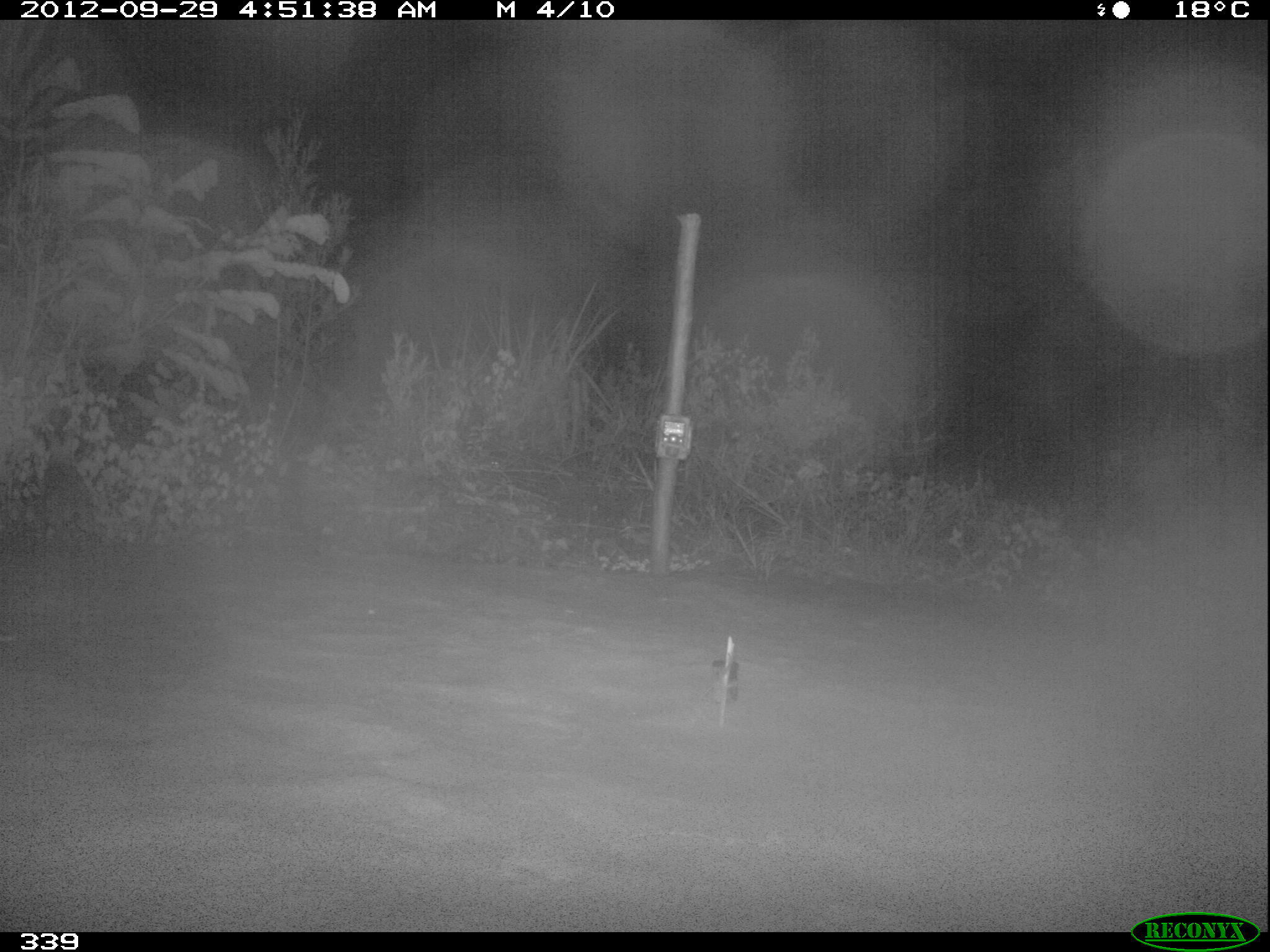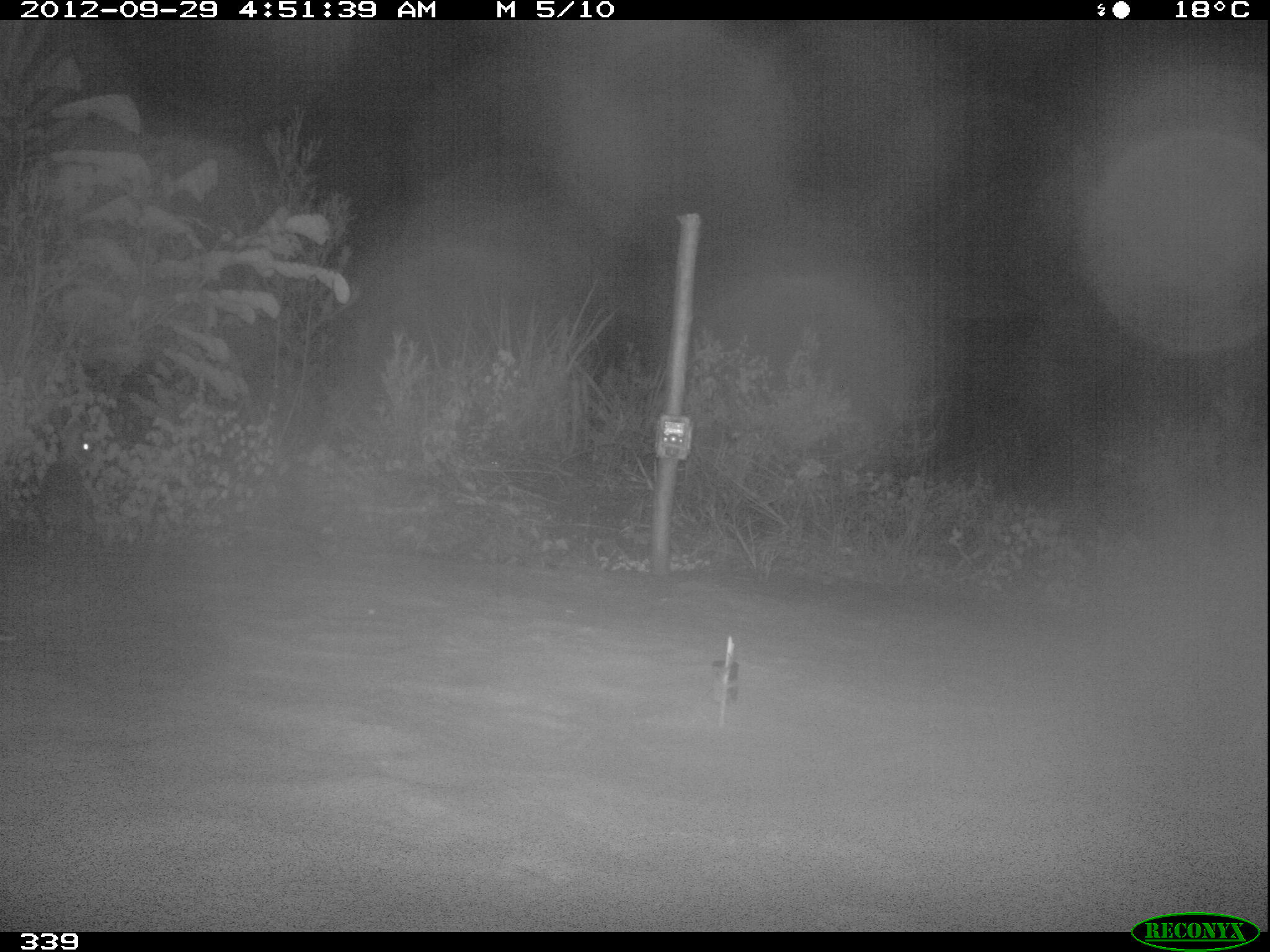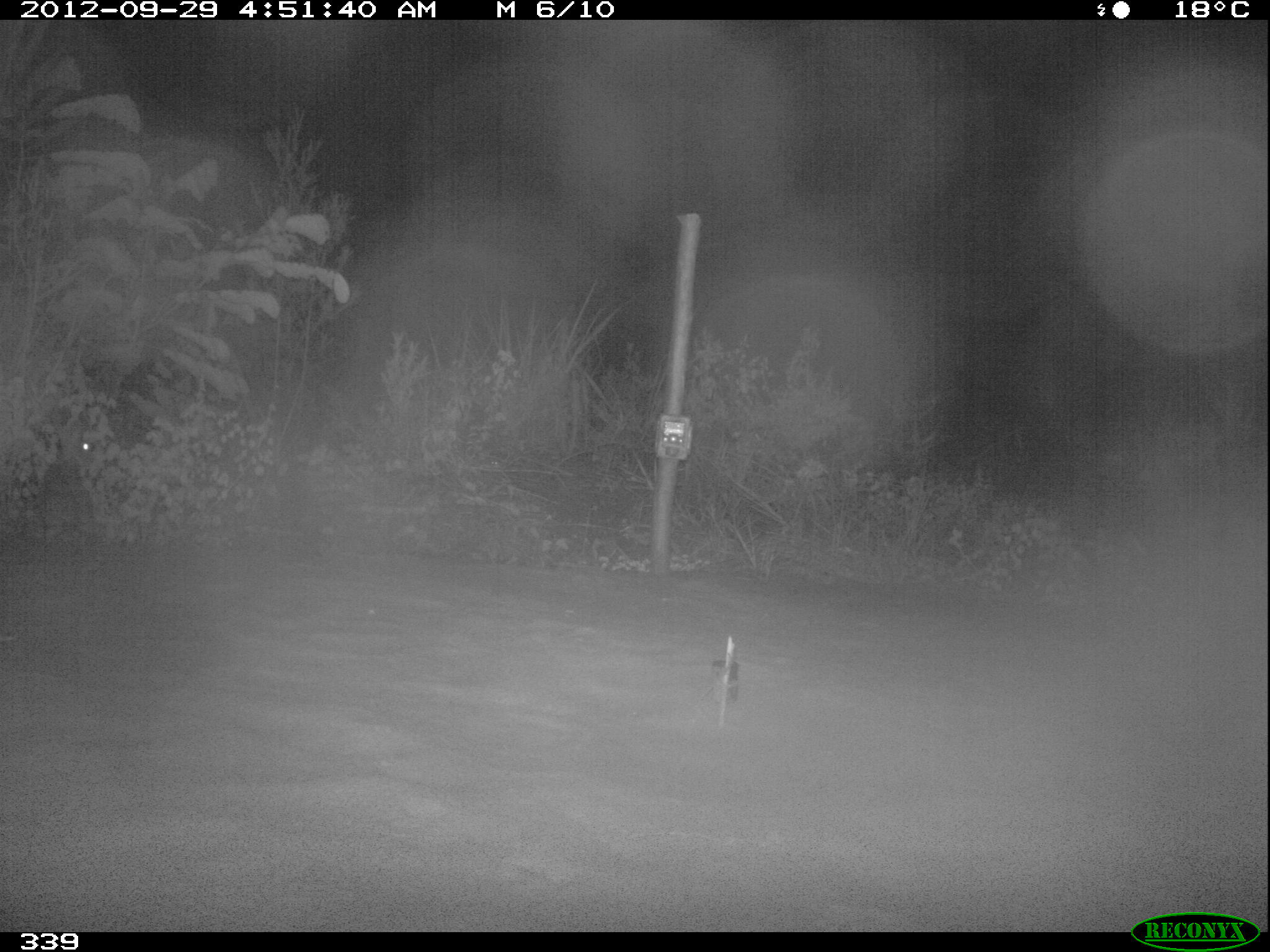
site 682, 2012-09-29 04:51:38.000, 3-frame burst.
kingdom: Animalia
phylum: Chordata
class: Mammalia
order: Lagomorpha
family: Leporidae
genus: Sylvilagus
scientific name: Sylvilagus brasiliensis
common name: tapeti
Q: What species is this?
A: Sylvilagus brasiliensis (tapeti).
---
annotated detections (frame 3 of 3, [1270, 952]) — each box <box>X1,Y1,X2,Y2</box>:
sylvilagus brasiliensis: <box>41,429,95,544</box>